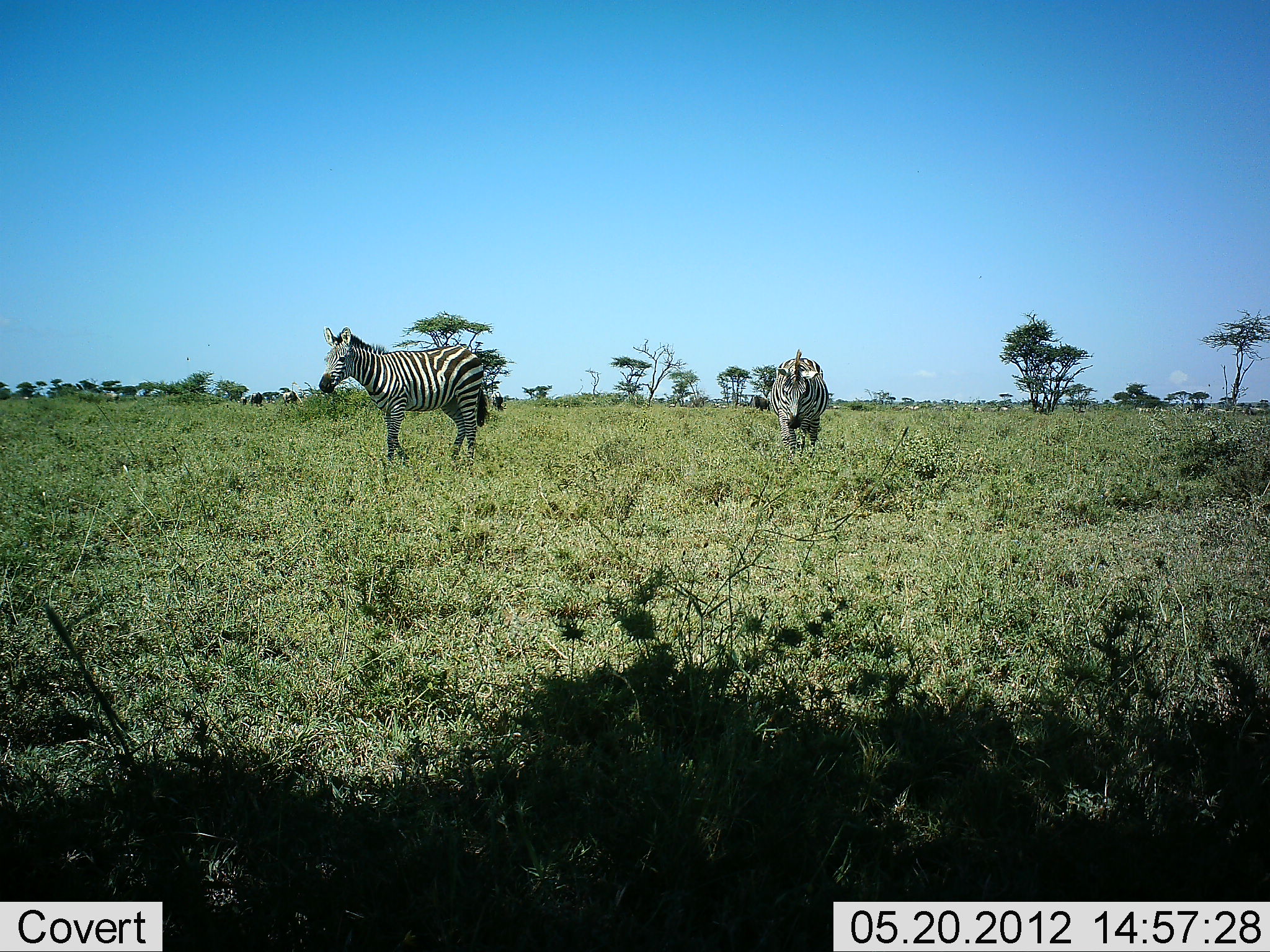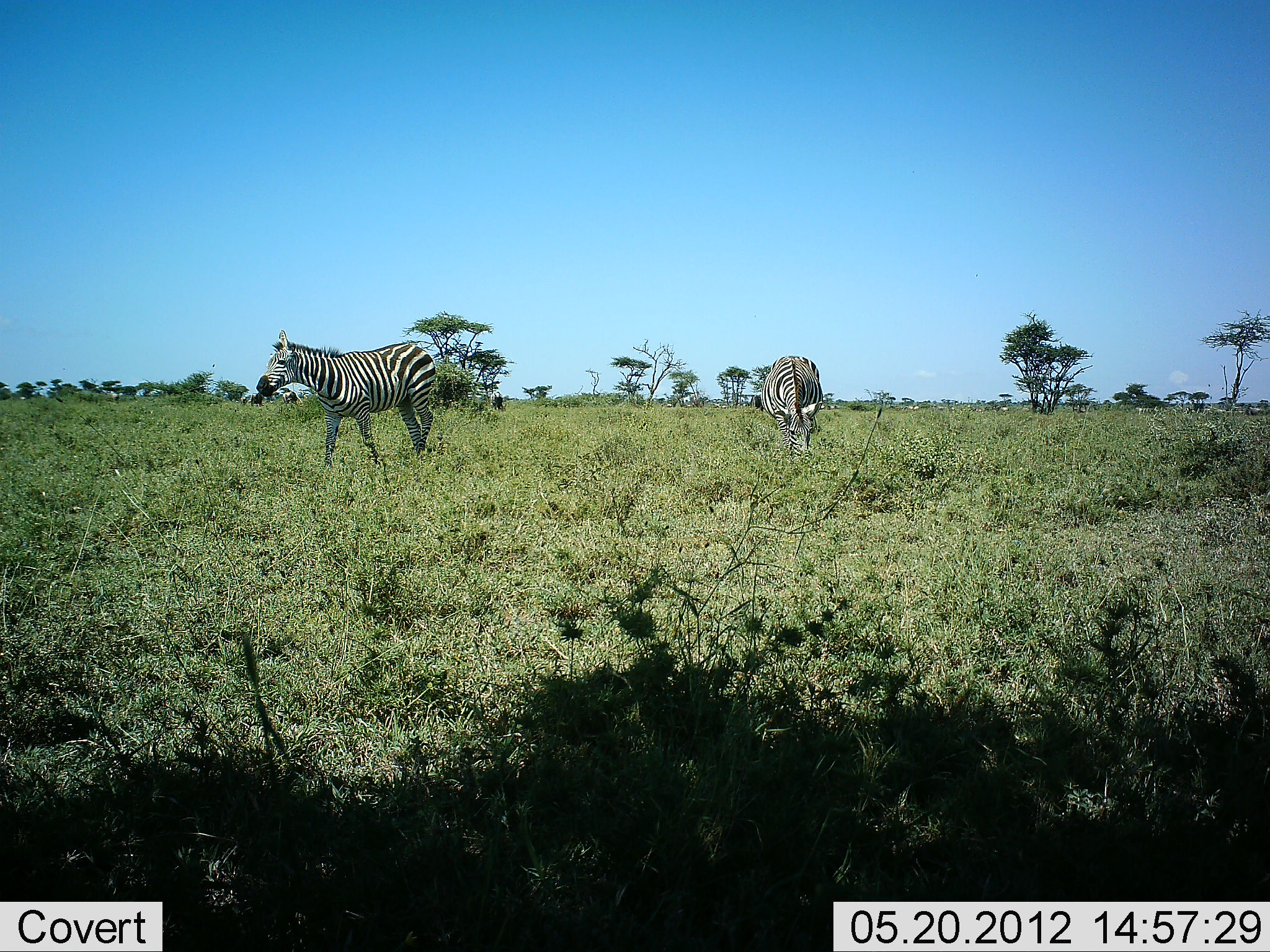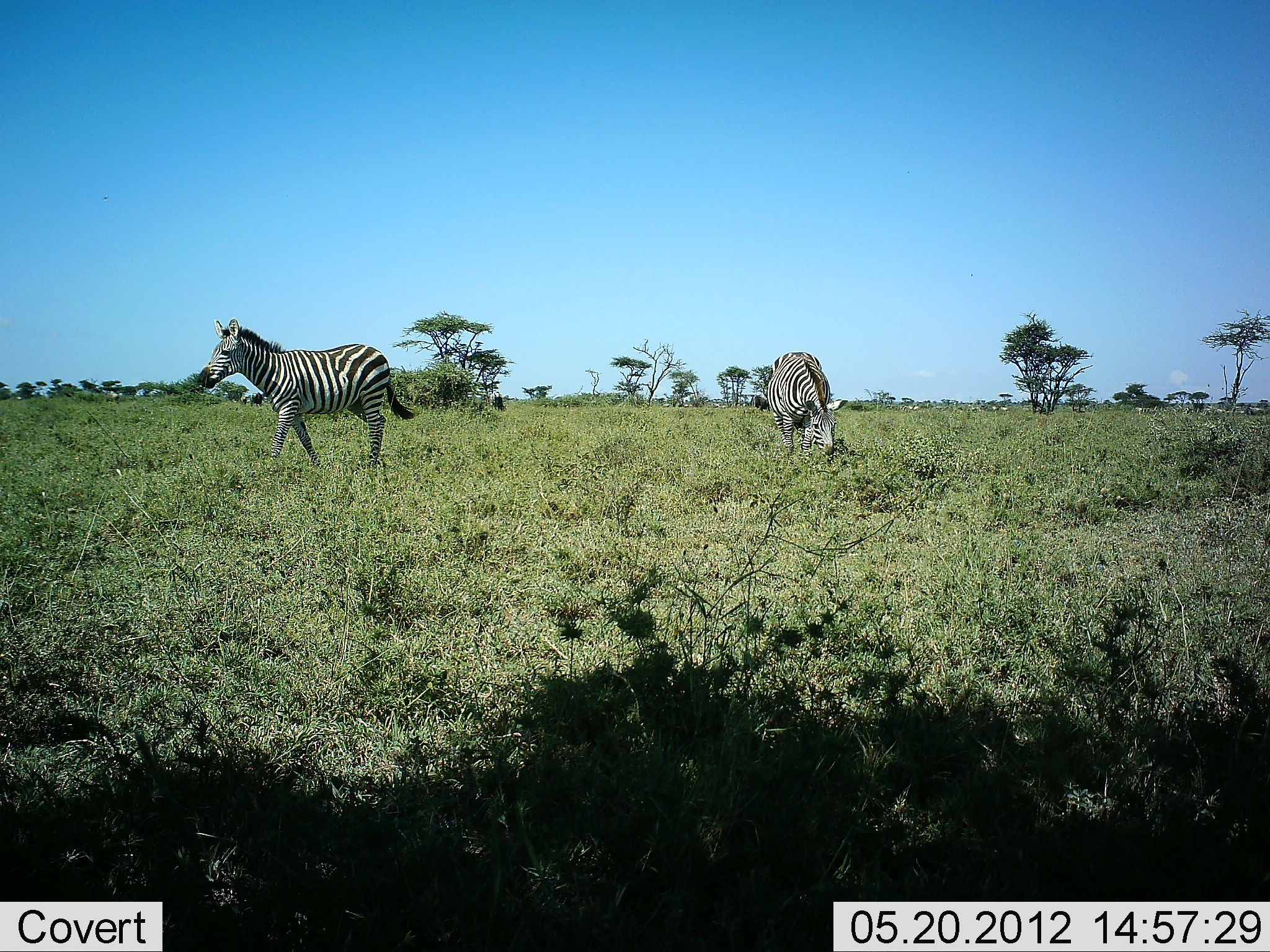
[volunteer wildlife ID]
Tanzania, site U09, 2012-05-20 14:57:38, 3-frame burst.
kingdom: Animalia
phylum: Chordata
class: Mammalia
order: Perissodactyla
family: Equidae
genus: Equus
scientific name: Equus quagga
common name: plains zebra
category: zebra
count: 2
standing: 20%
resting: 0%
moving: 90%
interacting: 0%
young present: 0%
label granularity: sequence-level